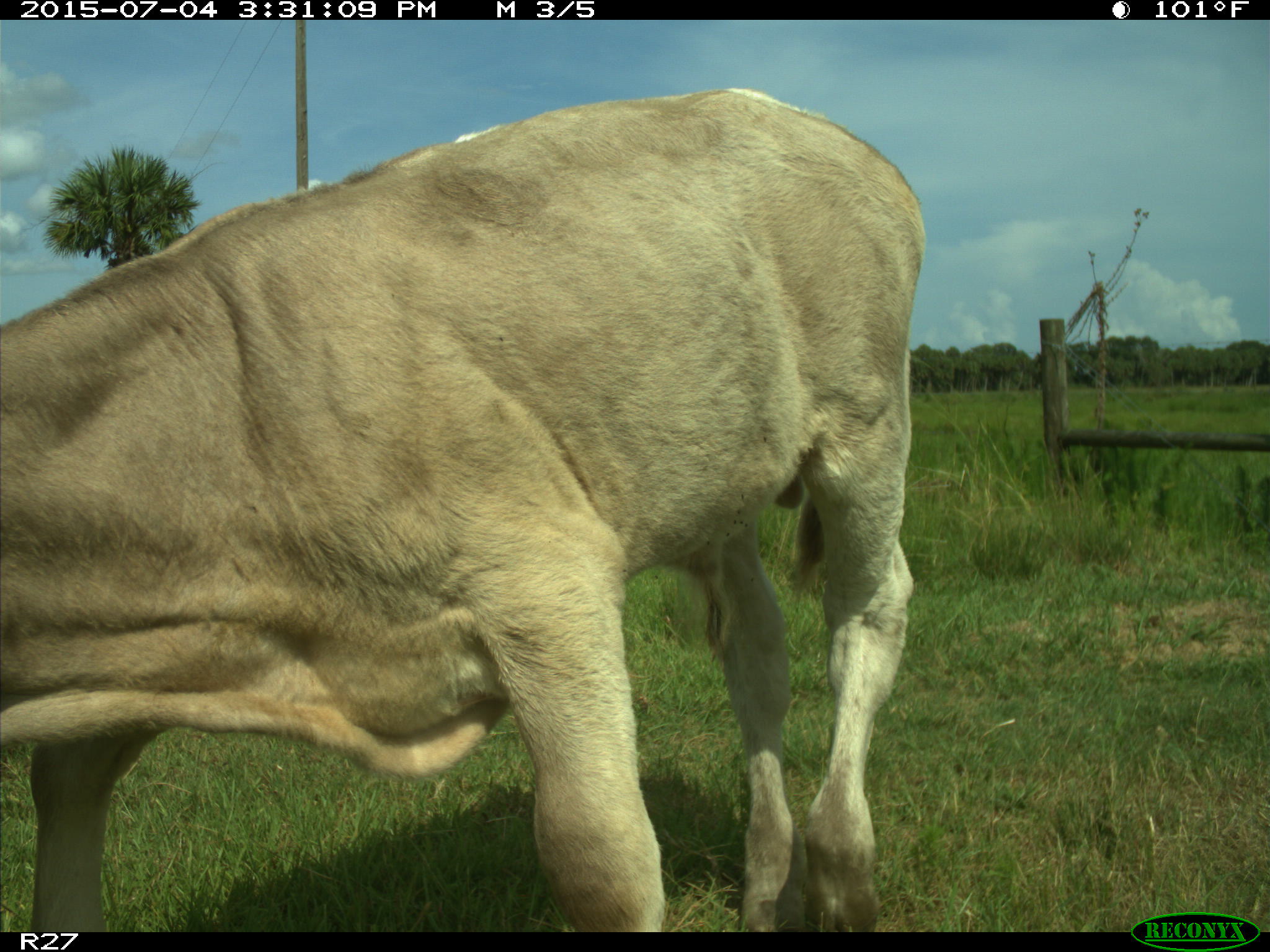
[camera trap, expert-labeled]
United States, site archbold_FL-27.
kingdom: Animalia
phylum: Chordata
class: Mammalia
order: Artiodactyla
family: Bovidae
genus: Bos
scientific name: Bos taurus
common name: domestic cow